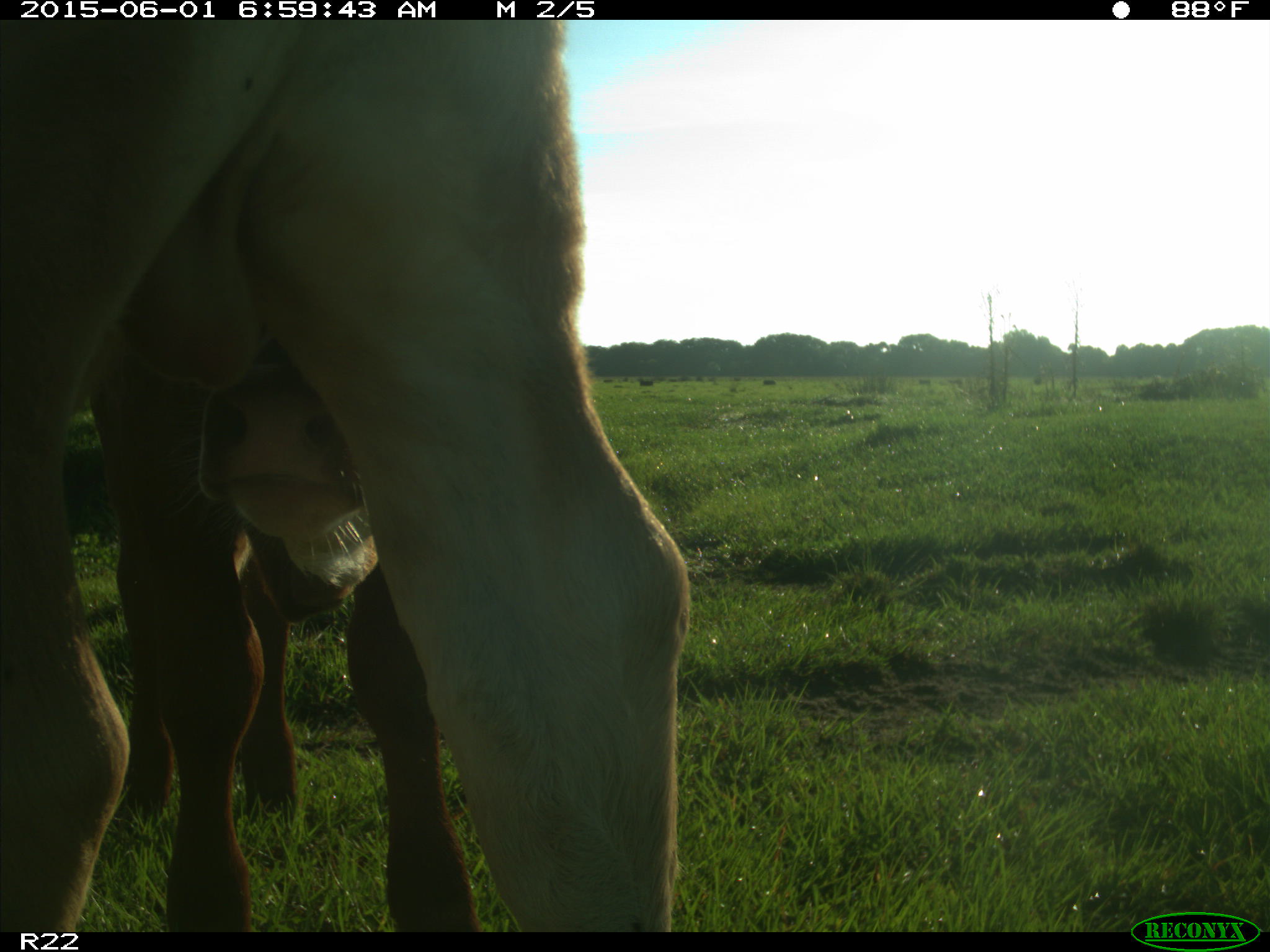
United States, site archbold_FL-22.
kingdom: Animalia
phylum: Chordata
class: Mammalia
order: Artiodactyla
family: Bovidae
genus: Bos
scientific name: Bos taurus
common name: domestic cow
Bos taurus (domestic cow).